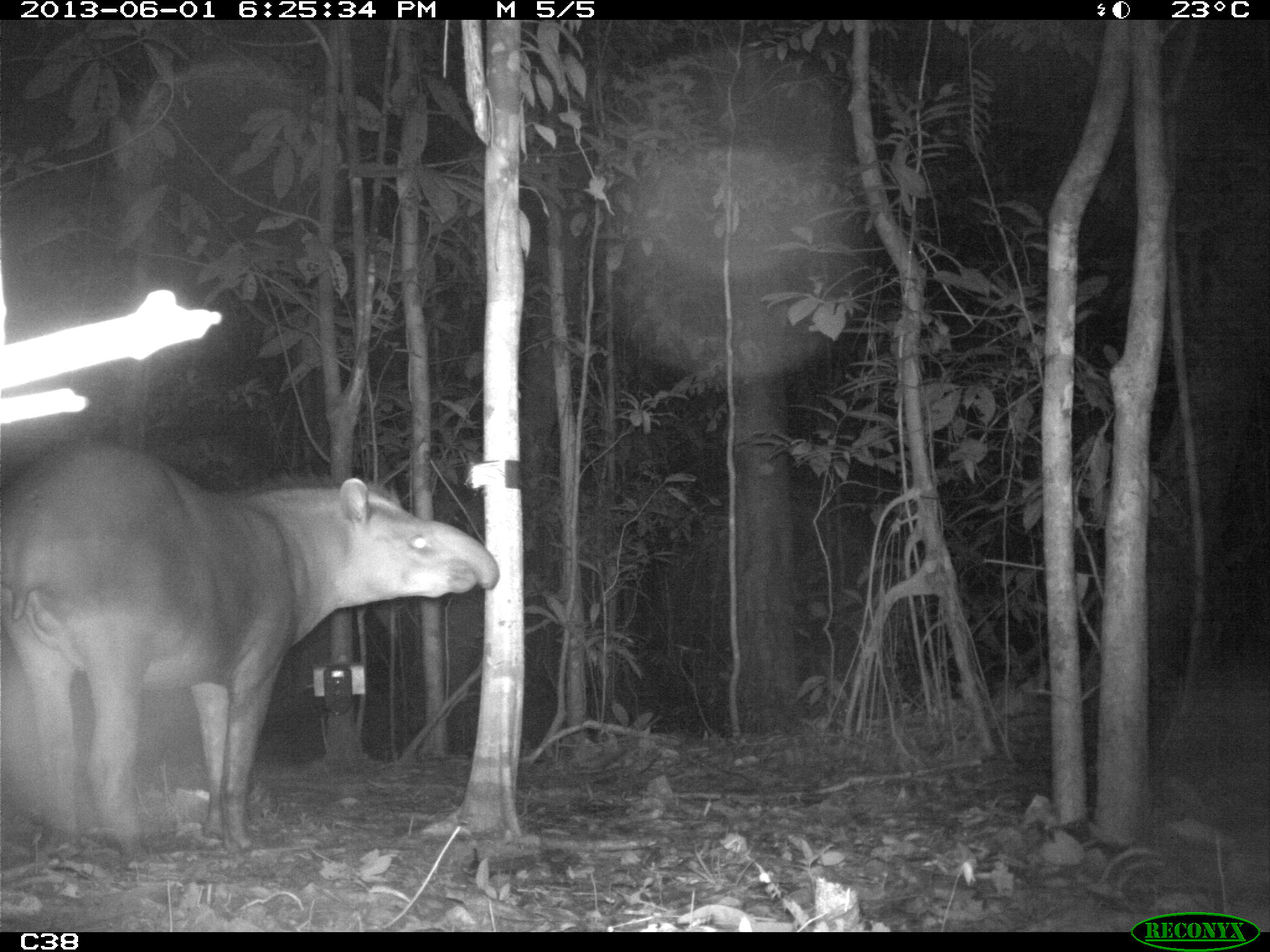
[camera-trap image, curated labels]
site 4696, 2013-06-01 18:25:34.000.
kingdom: Animalia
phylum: Chordata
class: Mammalia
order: Perissodactyla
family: Tapiridae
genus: Tapirus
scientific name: Tapirus terrestris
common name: south american tapir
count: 1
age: adult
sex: male